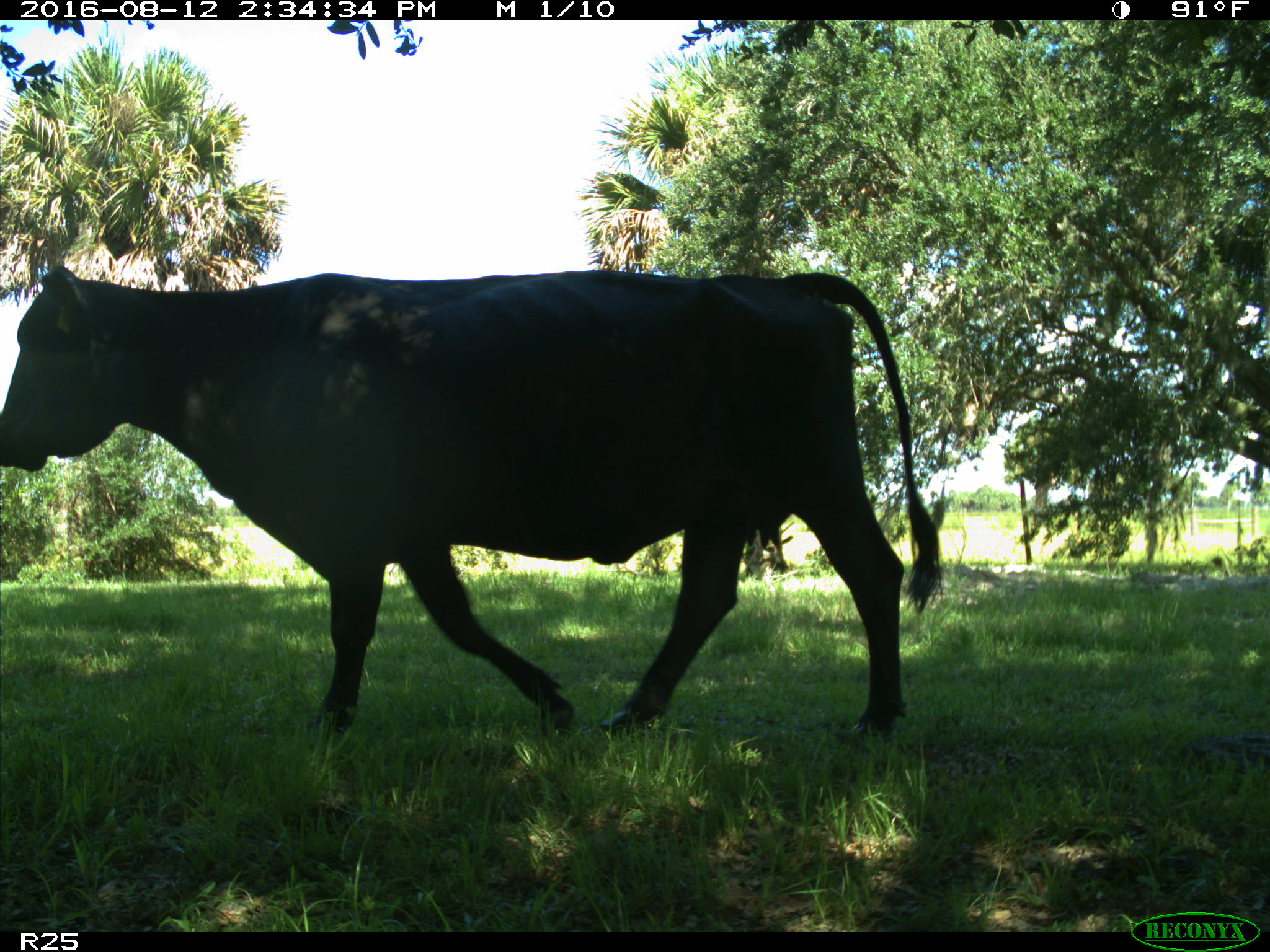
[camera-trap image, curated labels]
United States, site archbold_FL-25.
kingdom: Animalia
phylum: Chordata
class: Mammalia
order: Artiodactyla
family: Bovidae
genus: Bos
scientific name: Bos taurus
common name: domestic cow